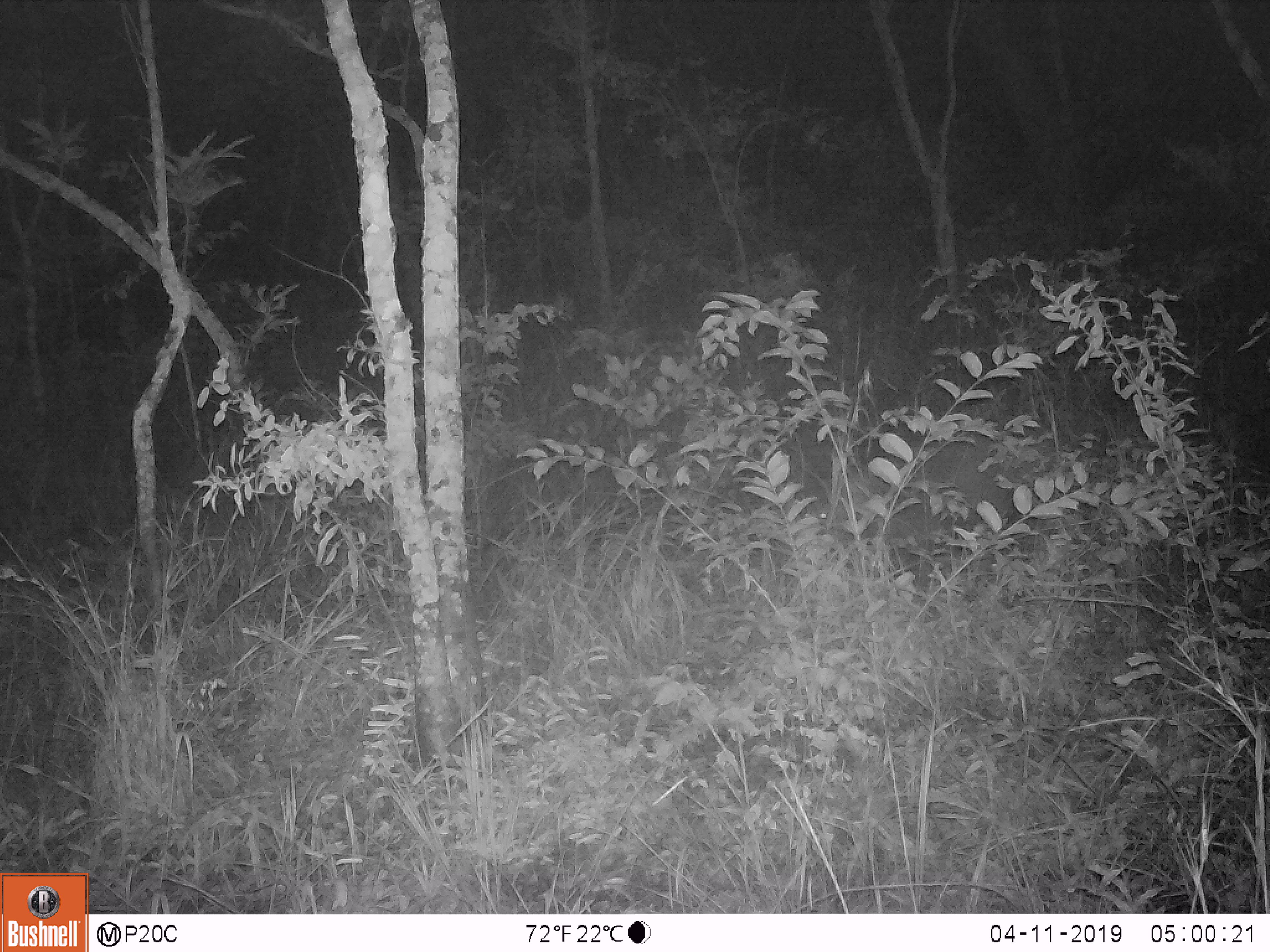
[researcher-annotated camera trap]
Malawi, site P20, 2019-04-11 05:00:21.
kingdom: Animalia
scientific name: Animalia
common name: other animal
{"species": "other animal (Animalia)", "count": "1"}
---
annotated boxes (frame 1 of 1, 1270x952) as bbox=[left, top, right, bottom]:
other animal: bbox=[796, 435, 1034, 578]